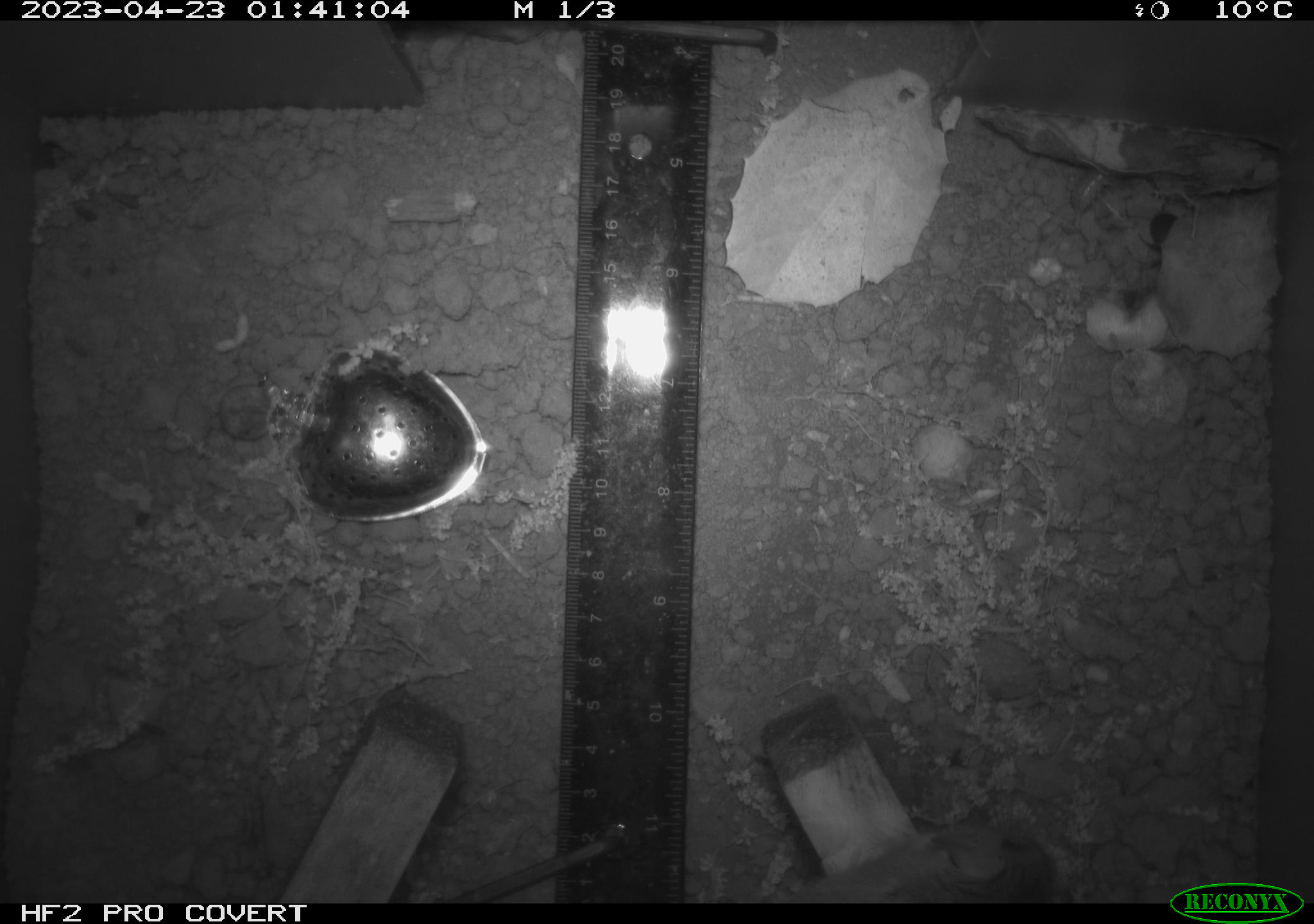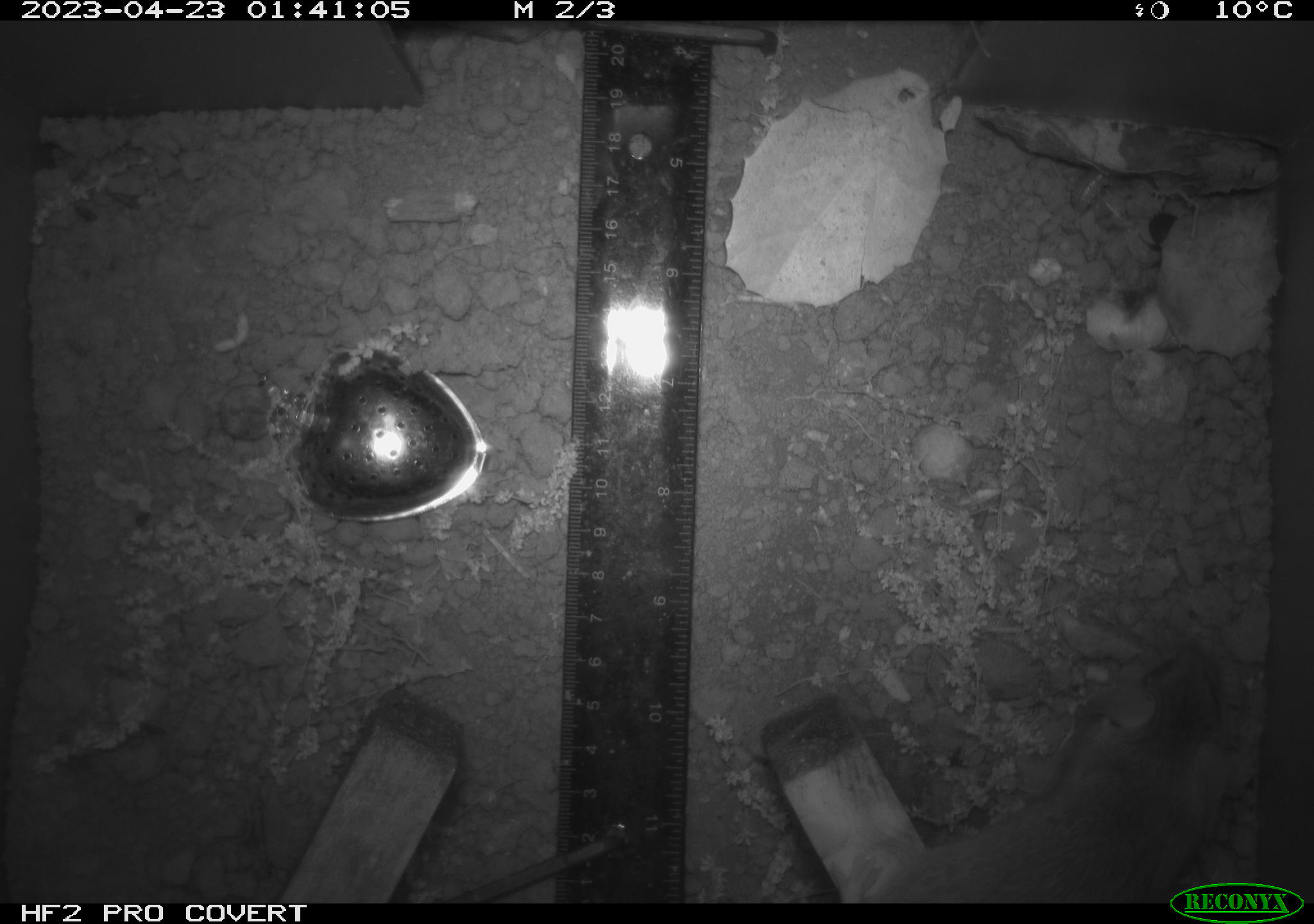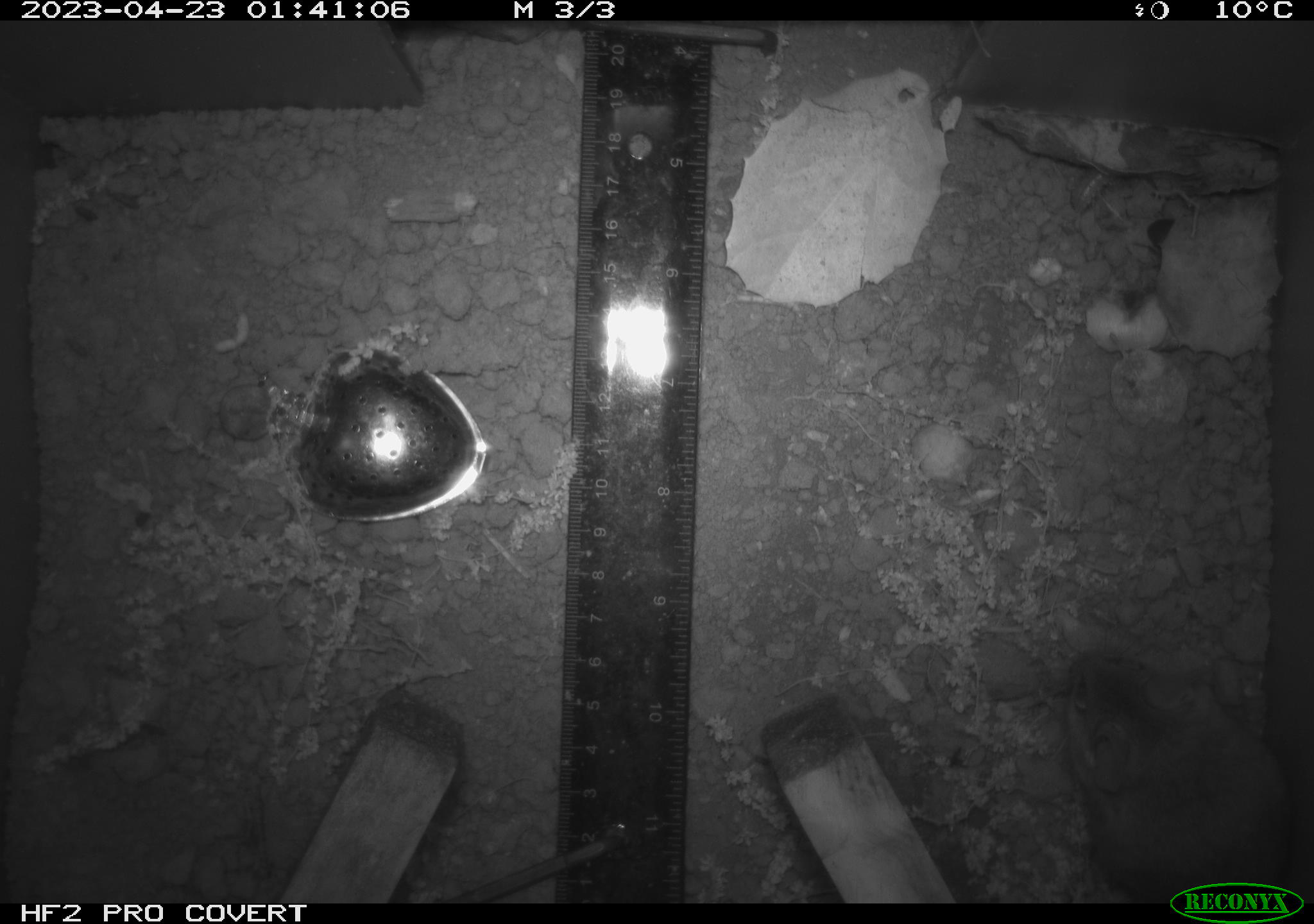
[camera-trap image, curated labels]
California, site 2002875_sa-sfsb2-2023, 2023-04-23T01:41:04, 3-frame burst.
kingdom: Animalia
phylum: Chordata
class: Mammalia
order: Rodentia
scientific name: Rodentia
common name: mouse species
Mouse species (Rodentia).